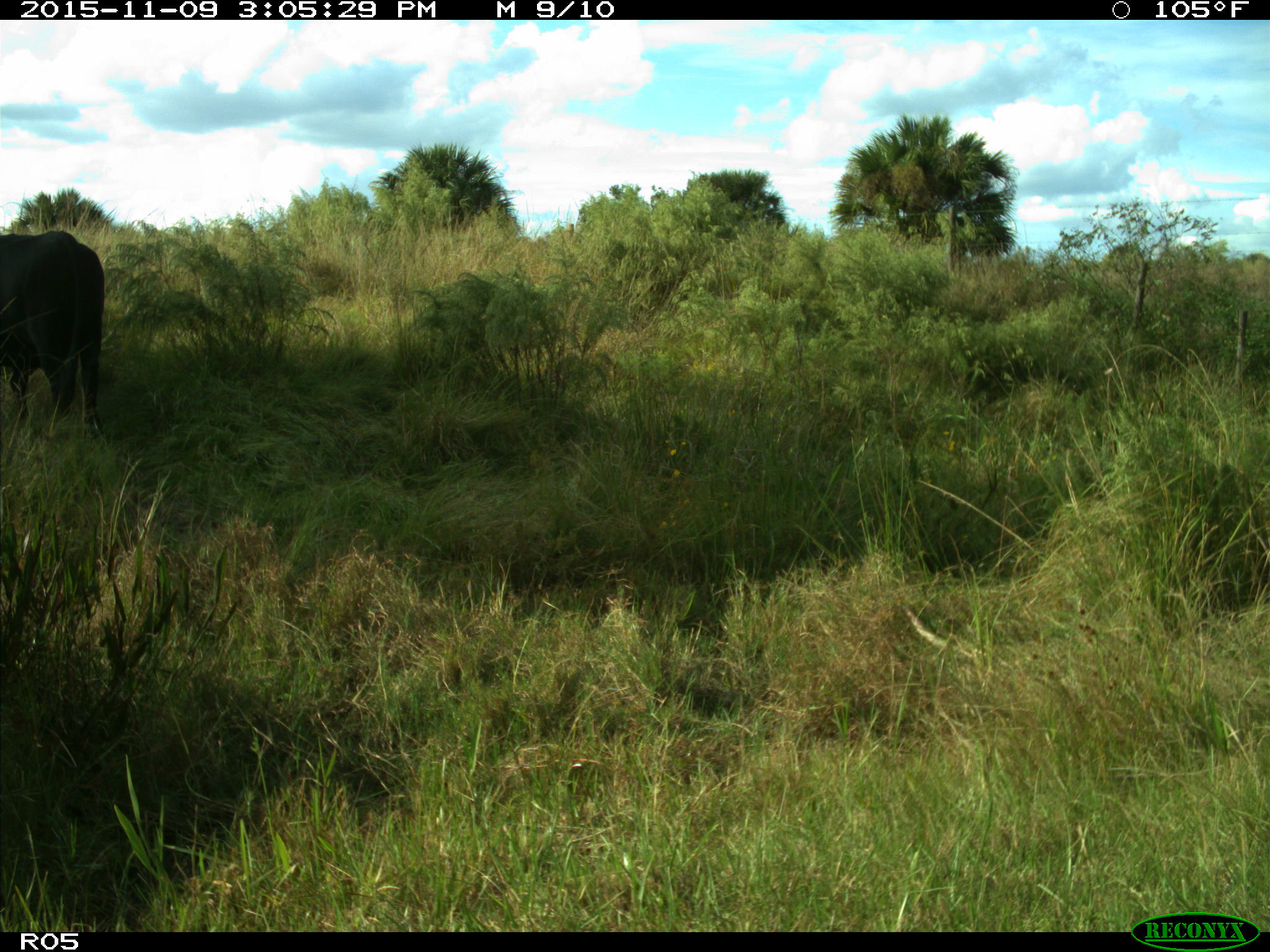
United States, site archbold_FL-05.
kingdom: Animalia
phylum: Chordata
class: Mammalia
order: Artiodactyla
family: Bovidae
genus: Bos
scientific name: Bos taurus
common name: domestic cow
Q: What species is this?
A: Bos taurus (domestic cow).